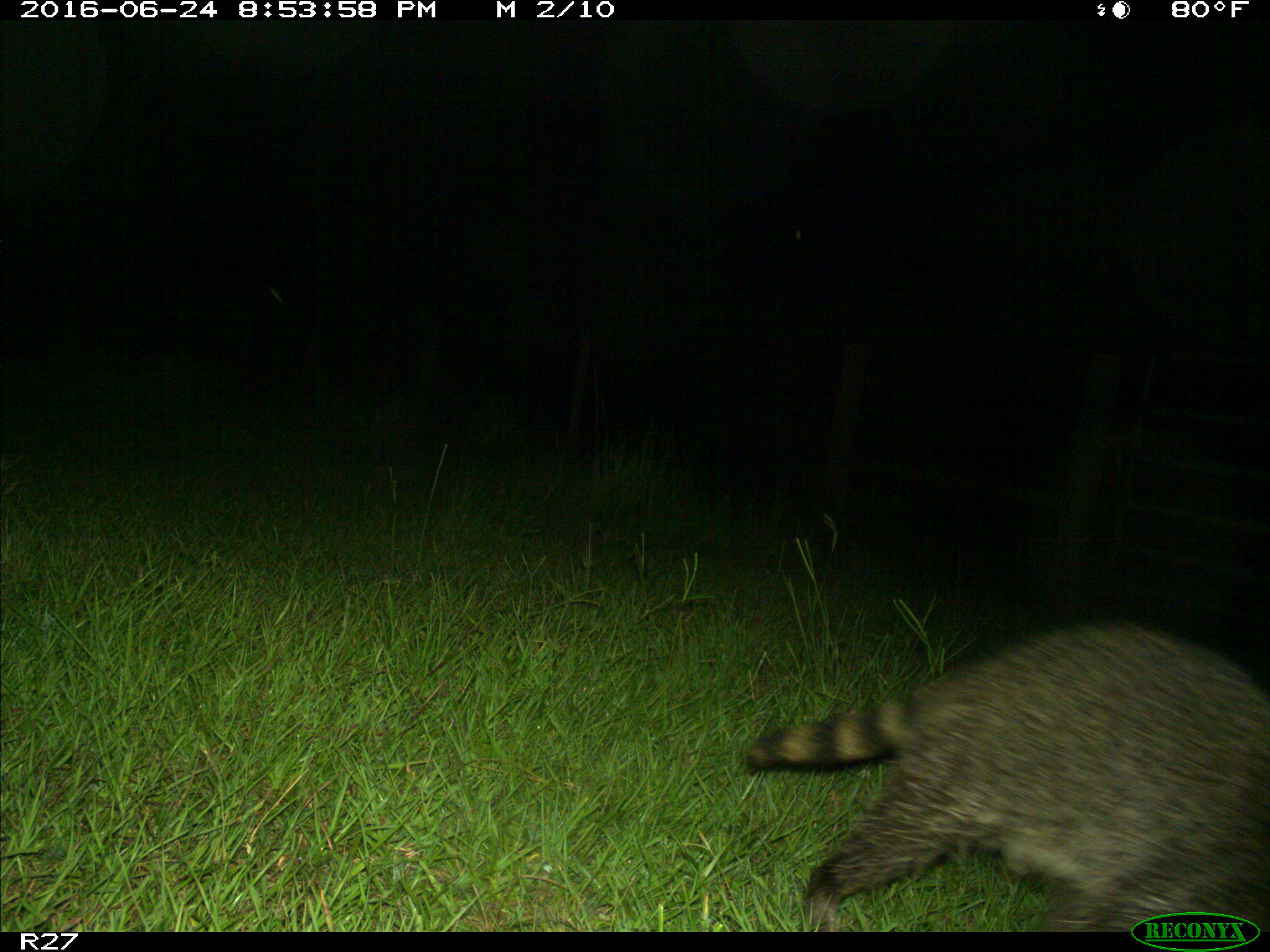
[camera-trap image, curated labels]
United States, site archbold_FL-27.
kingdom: Animalia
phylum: Chordata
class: Mammalia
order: Carnivora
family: Procyonidae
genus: Procyon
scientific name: Procyon lotor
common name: common raccoon